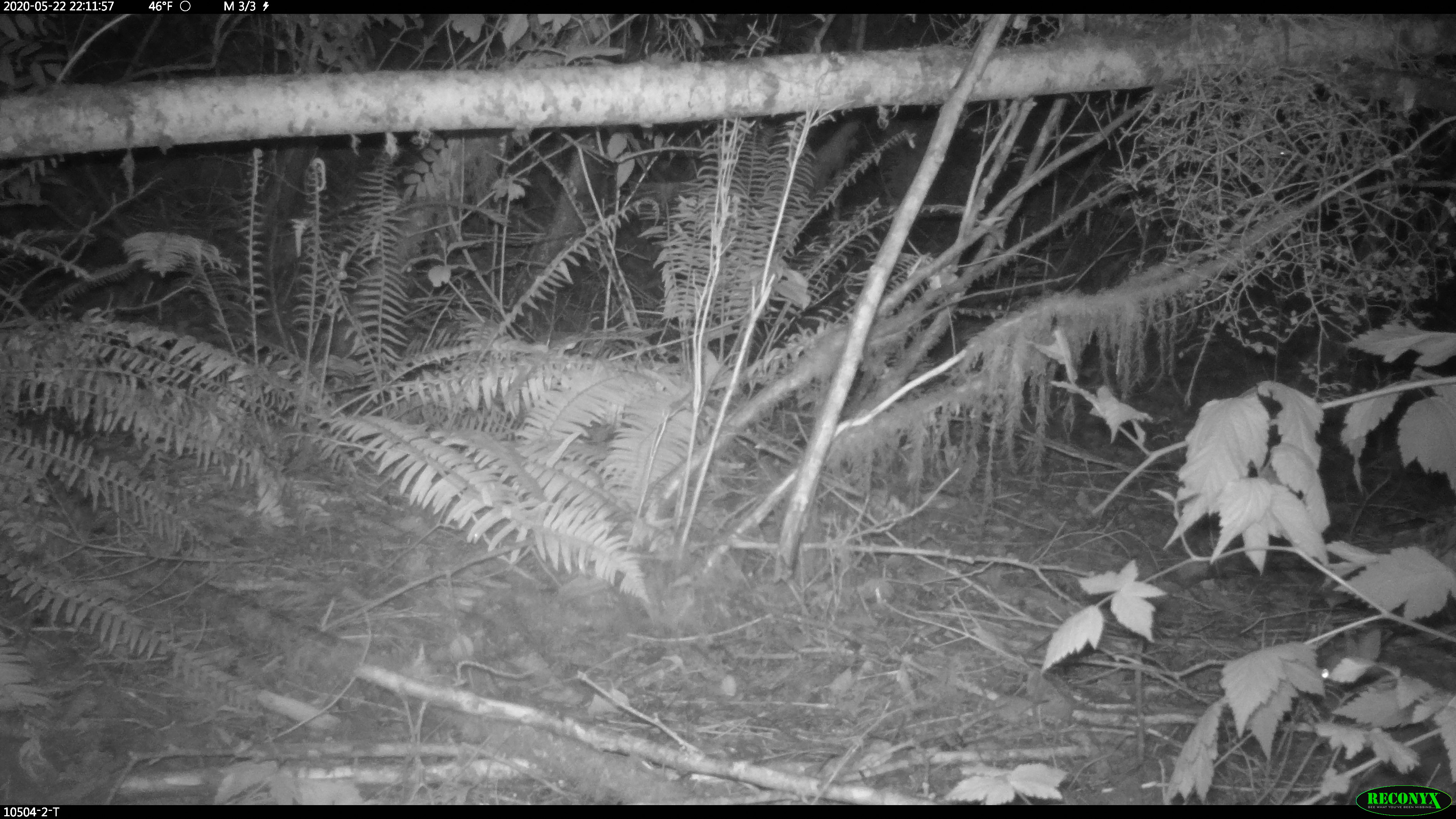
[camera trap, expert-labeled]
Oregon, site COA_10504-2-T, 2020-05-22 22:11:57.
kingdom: Animalia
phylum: Chordata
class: Mammalia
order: Lagomorpha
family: Leporidae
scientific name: Leporidae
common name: hares and rabbits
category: leporidae family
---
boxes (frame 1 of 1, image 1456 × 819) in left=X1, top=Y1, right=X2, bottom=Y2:
leporidae family: left=1306, top=624, right=1387, bottom=713